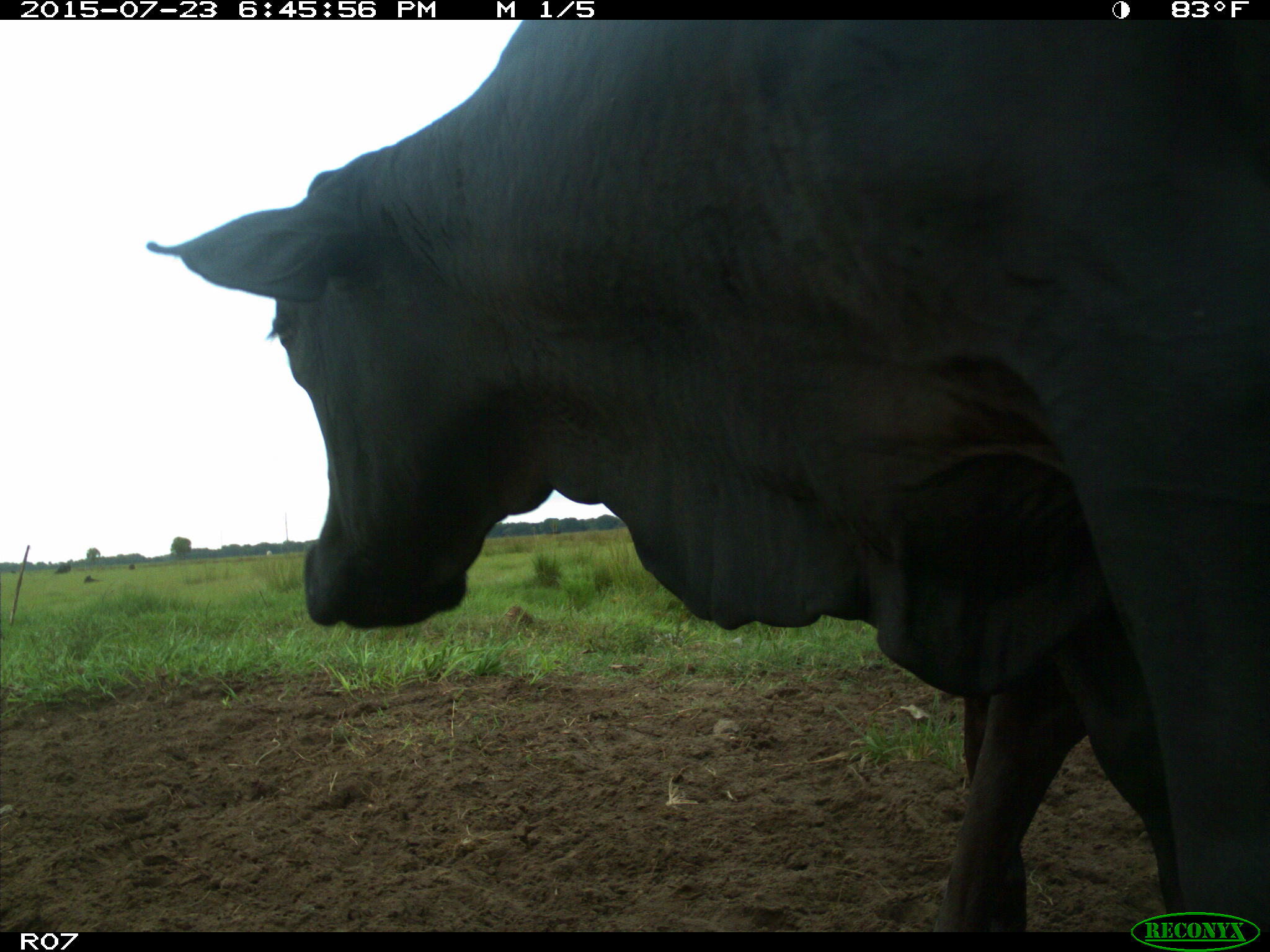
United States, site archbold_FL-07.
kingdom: Animalia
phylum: Chordata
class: Mammalia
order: Artiodactyla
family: Bovidae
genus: Bos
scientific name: Bos taurus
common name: domestic cow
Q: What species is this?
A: Bos taurus (domestic cow).